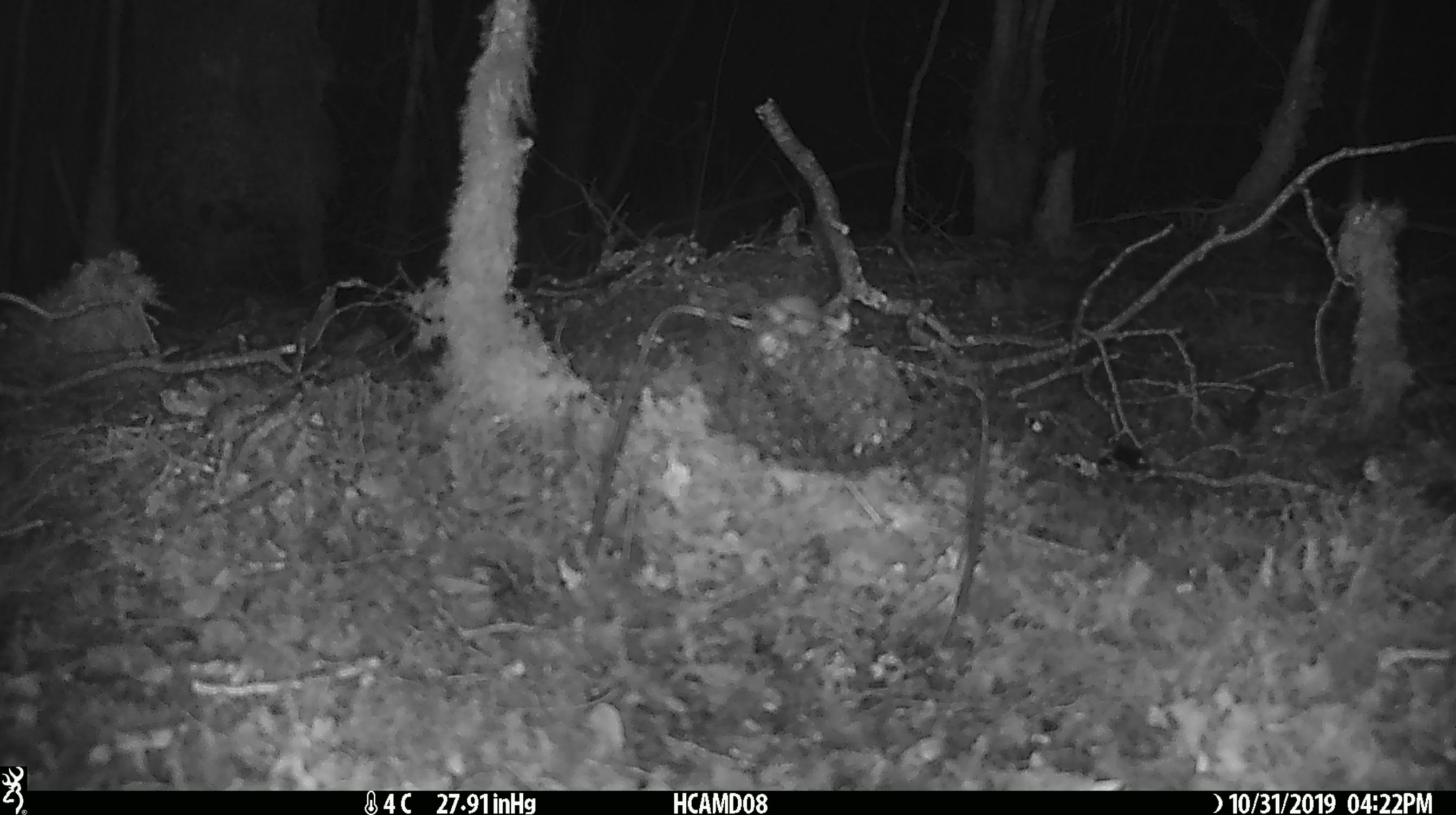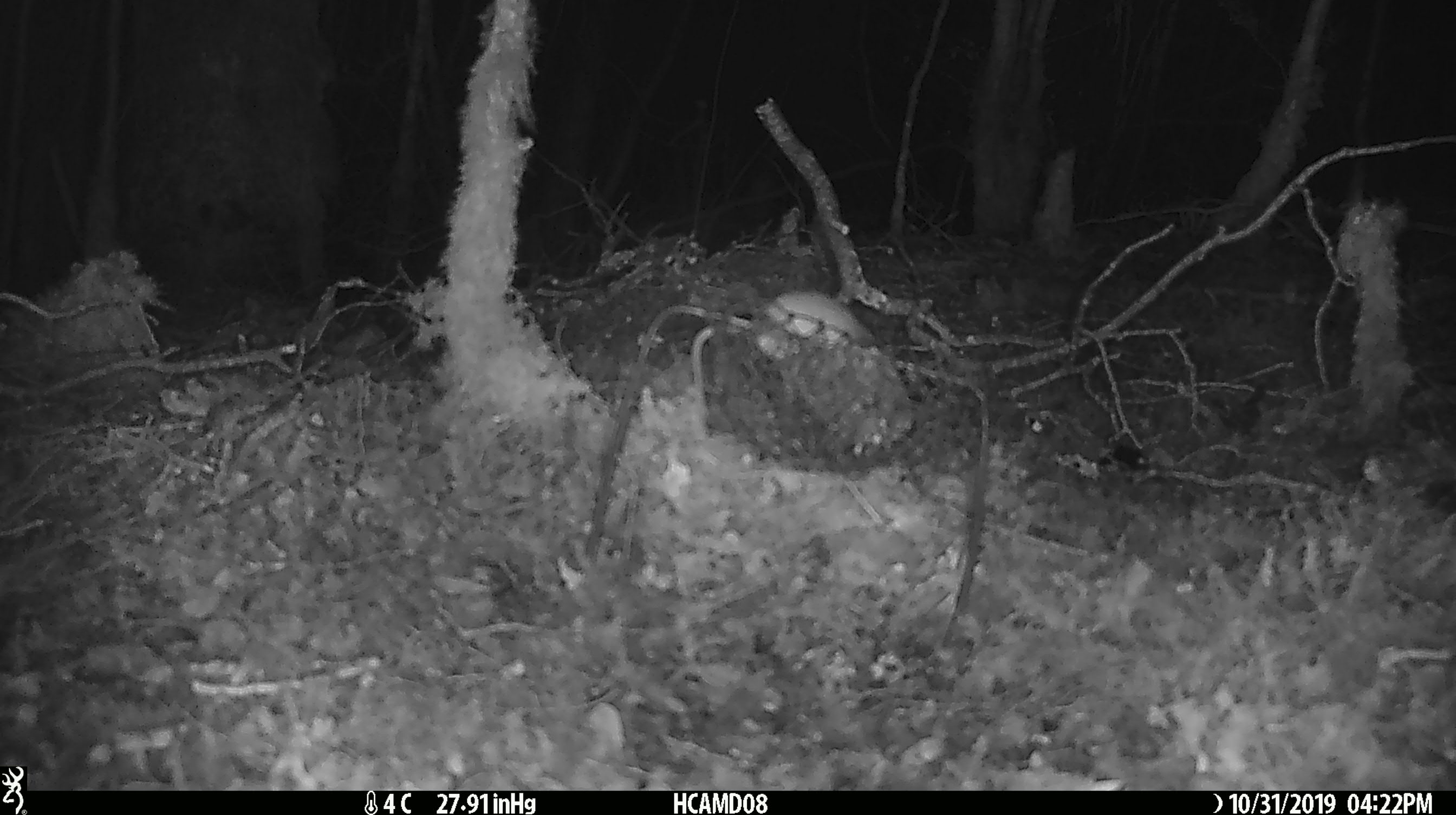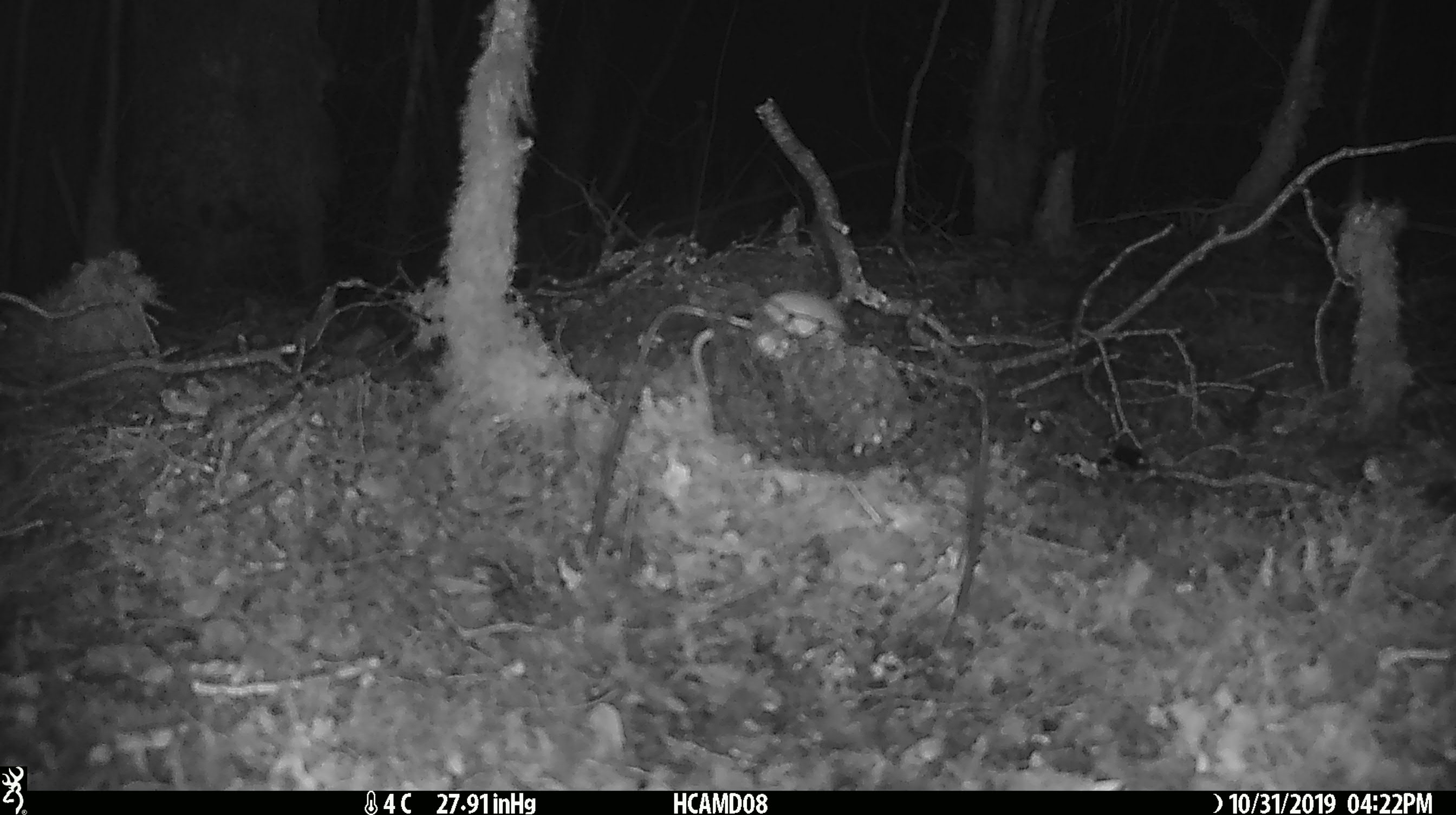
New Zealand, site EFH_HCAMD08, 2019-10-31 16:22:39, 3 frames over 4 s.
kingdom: Animalia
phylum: Chordata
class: Mammalia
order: Rodentia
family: Muridae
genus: Mus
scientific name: Mus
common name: mouse